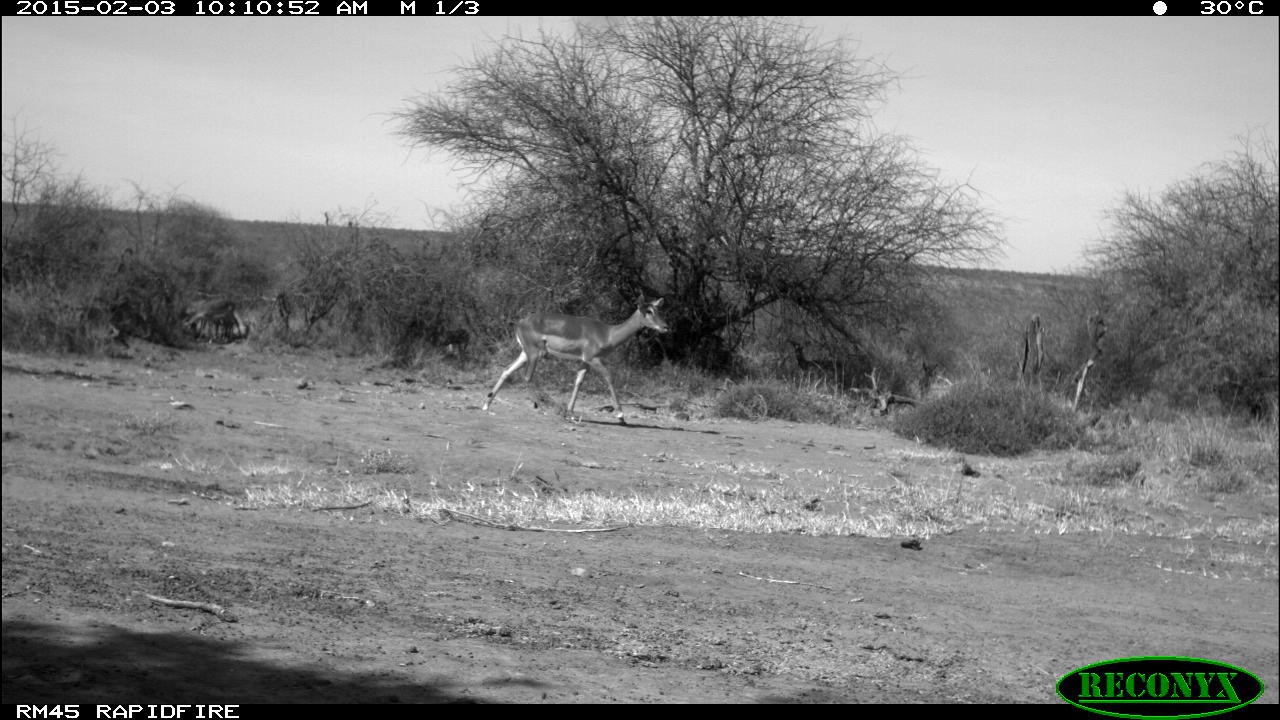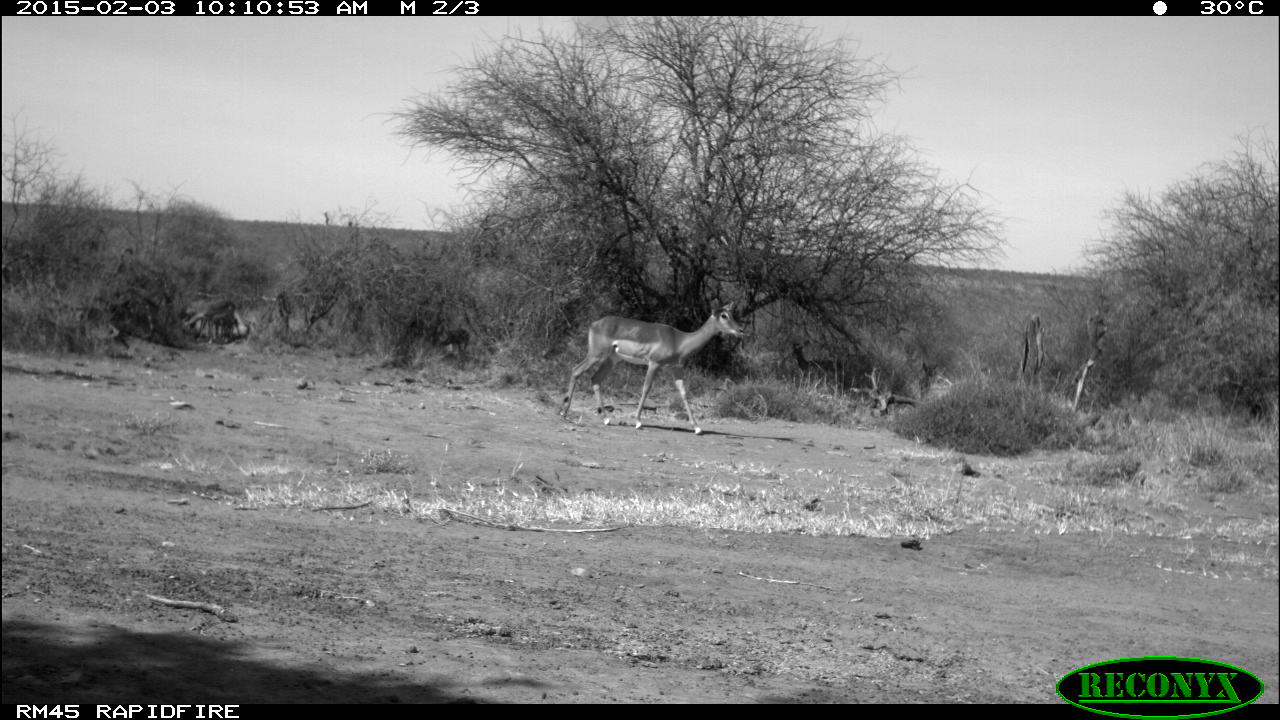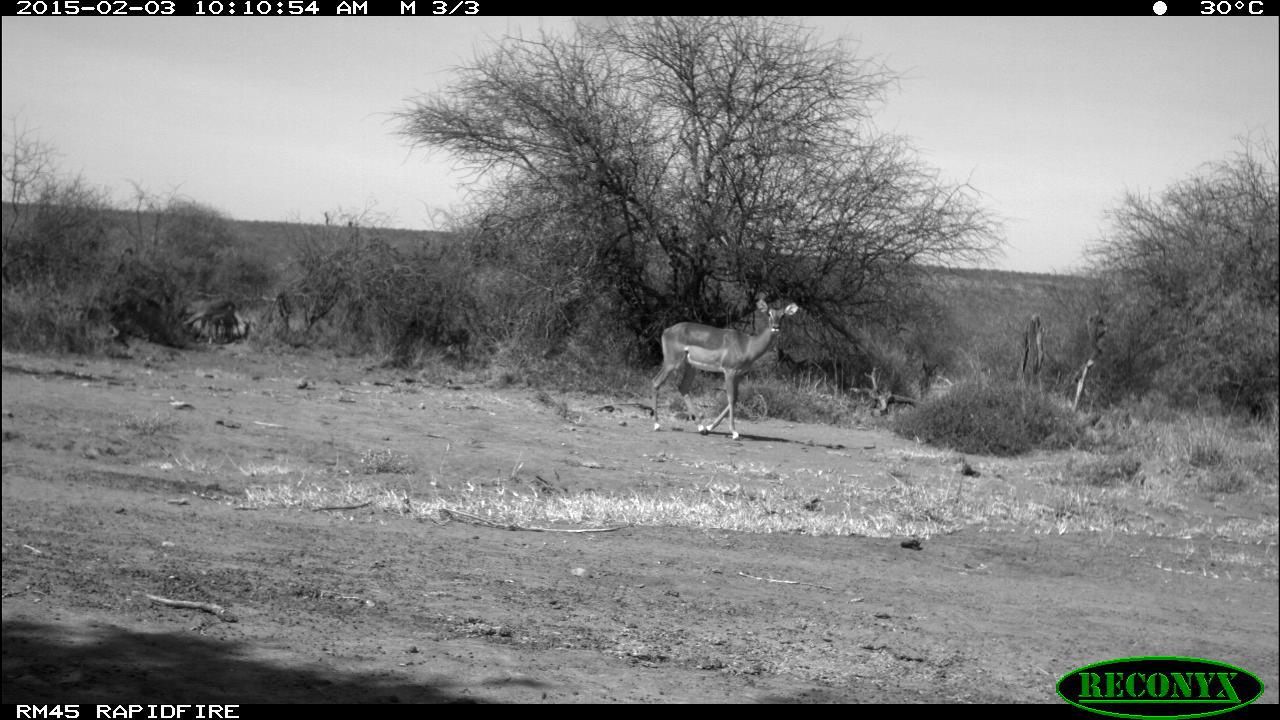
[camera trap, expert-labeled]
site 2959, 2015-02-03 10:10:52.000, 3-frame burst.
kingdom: Animalia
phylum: Chordata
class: Mammalia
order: Artiodactyla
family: Bovidae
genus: Aepyceros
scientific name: Aepyceros melampus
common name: impala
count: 6